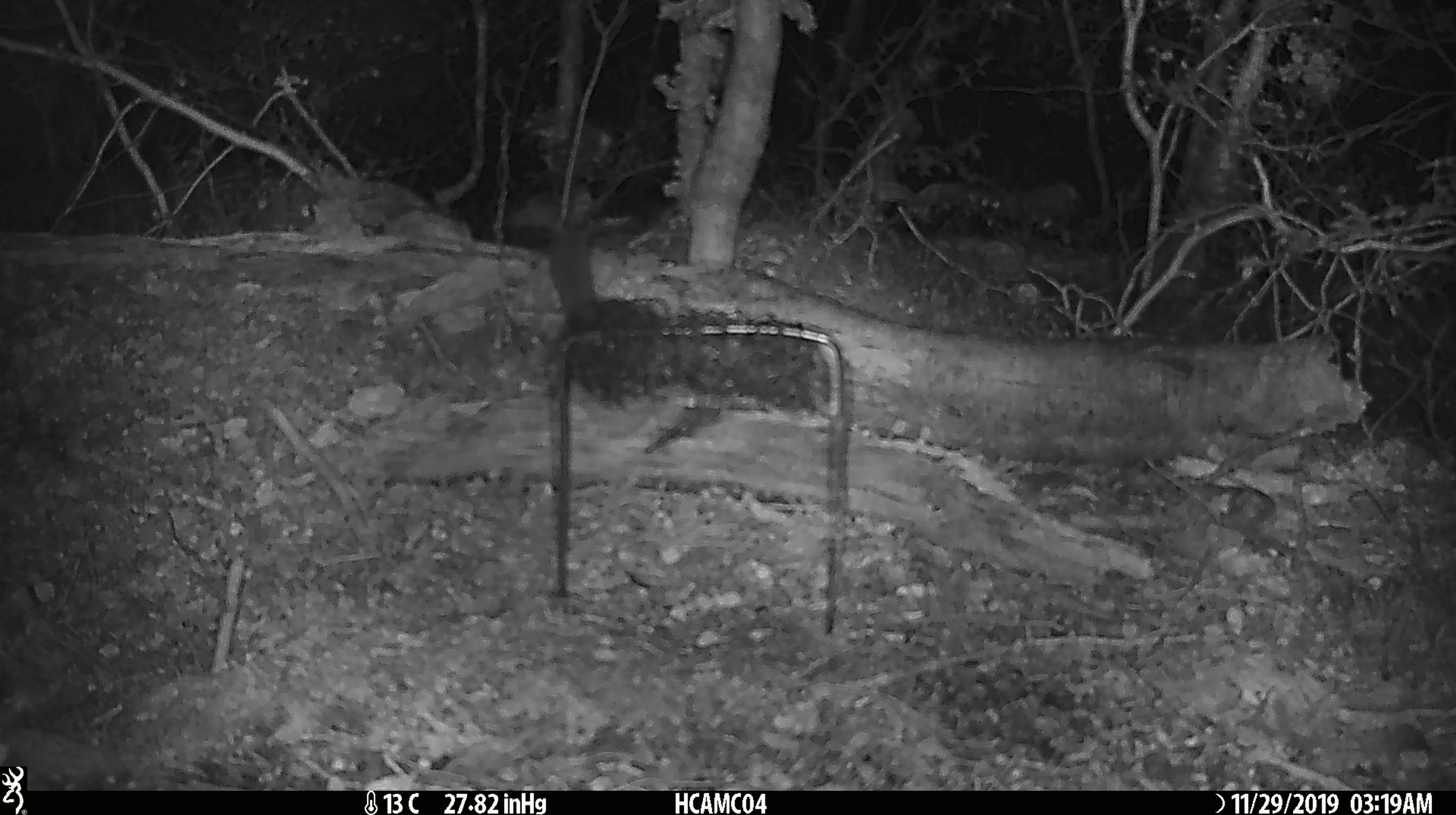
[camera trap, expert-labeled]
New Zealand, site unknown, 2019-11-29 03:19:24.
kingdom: Animalia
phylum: Chordata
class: Mammalia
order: Rodentia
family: Muridae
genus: Mus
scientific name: Mus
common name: mouse